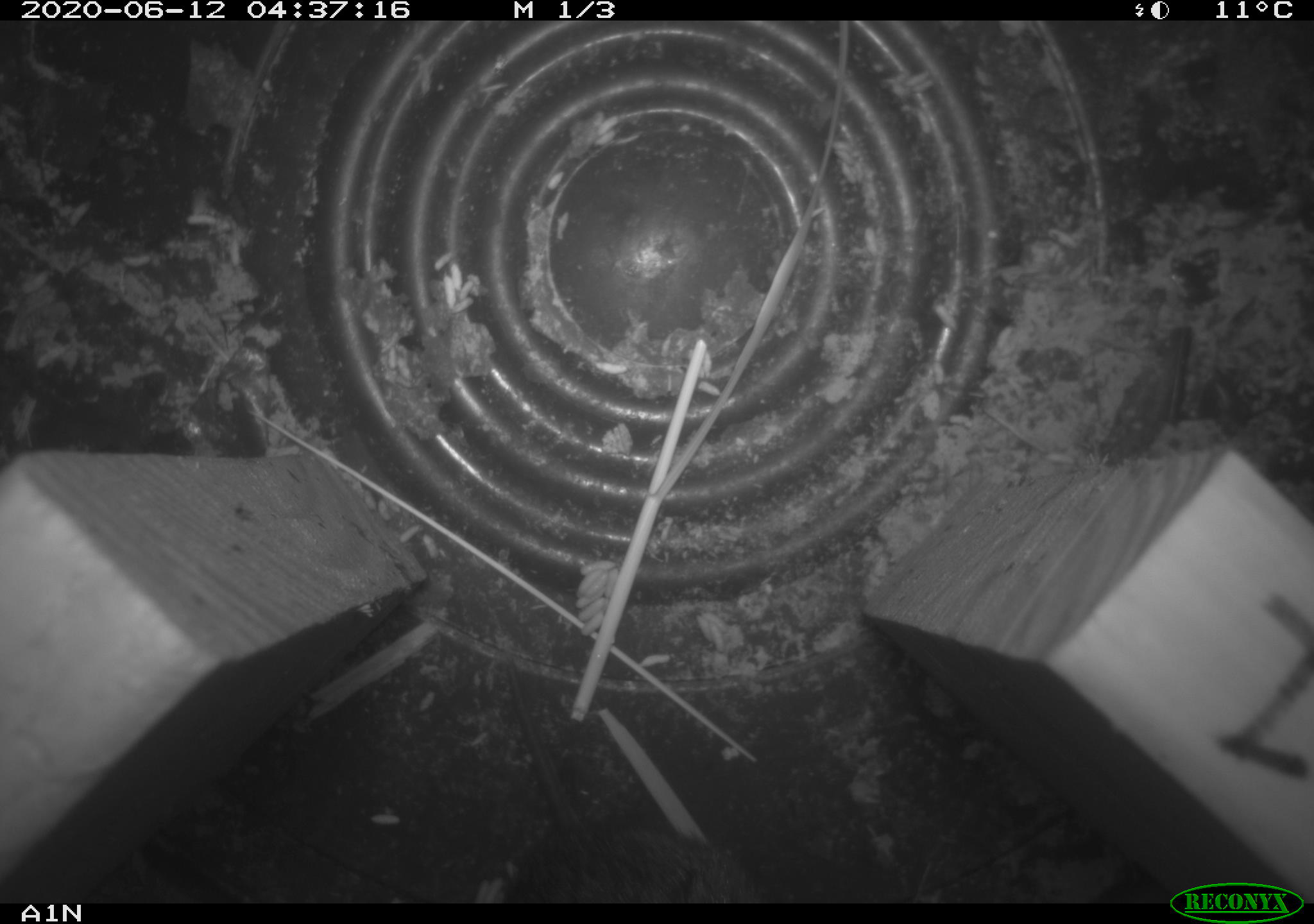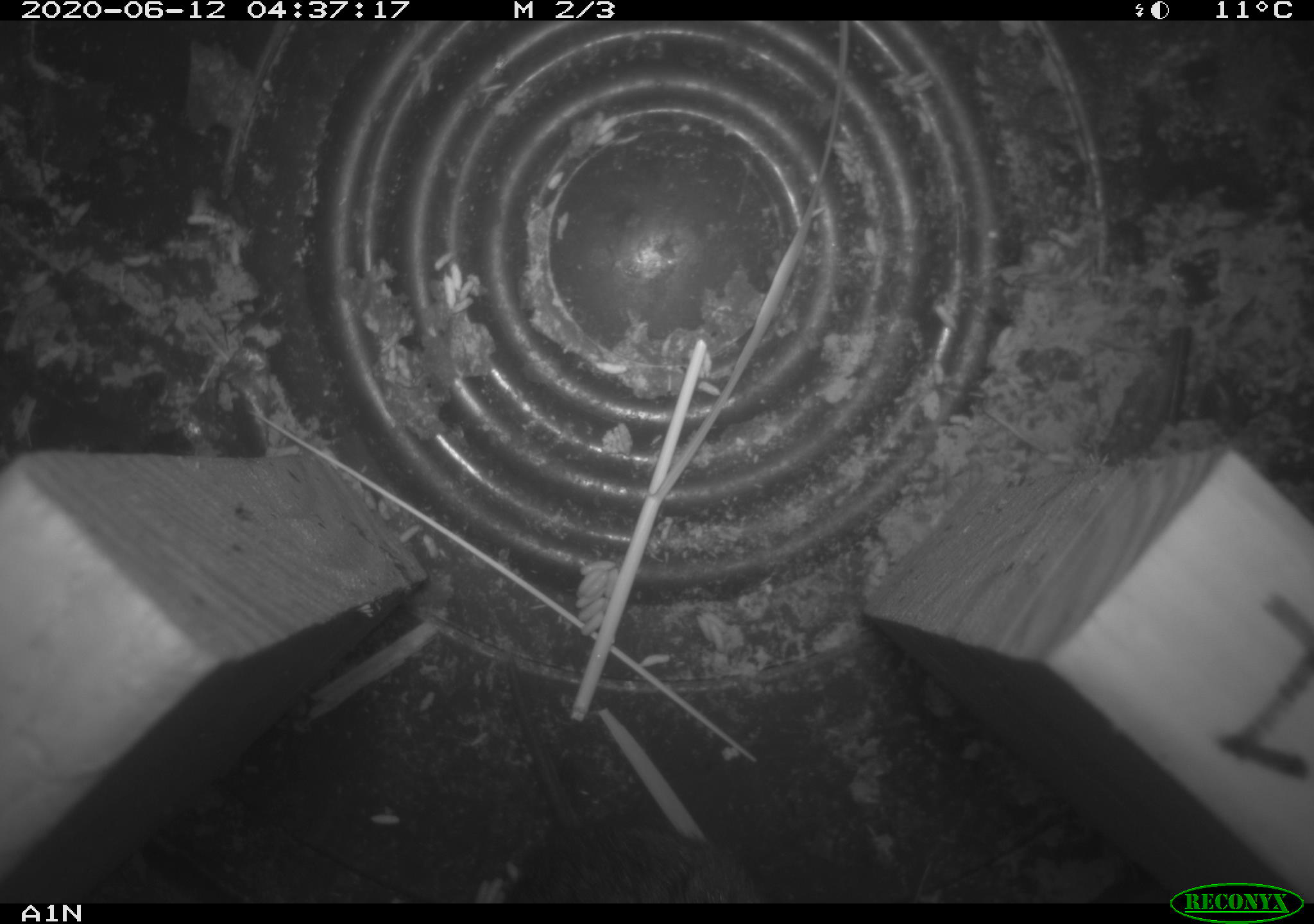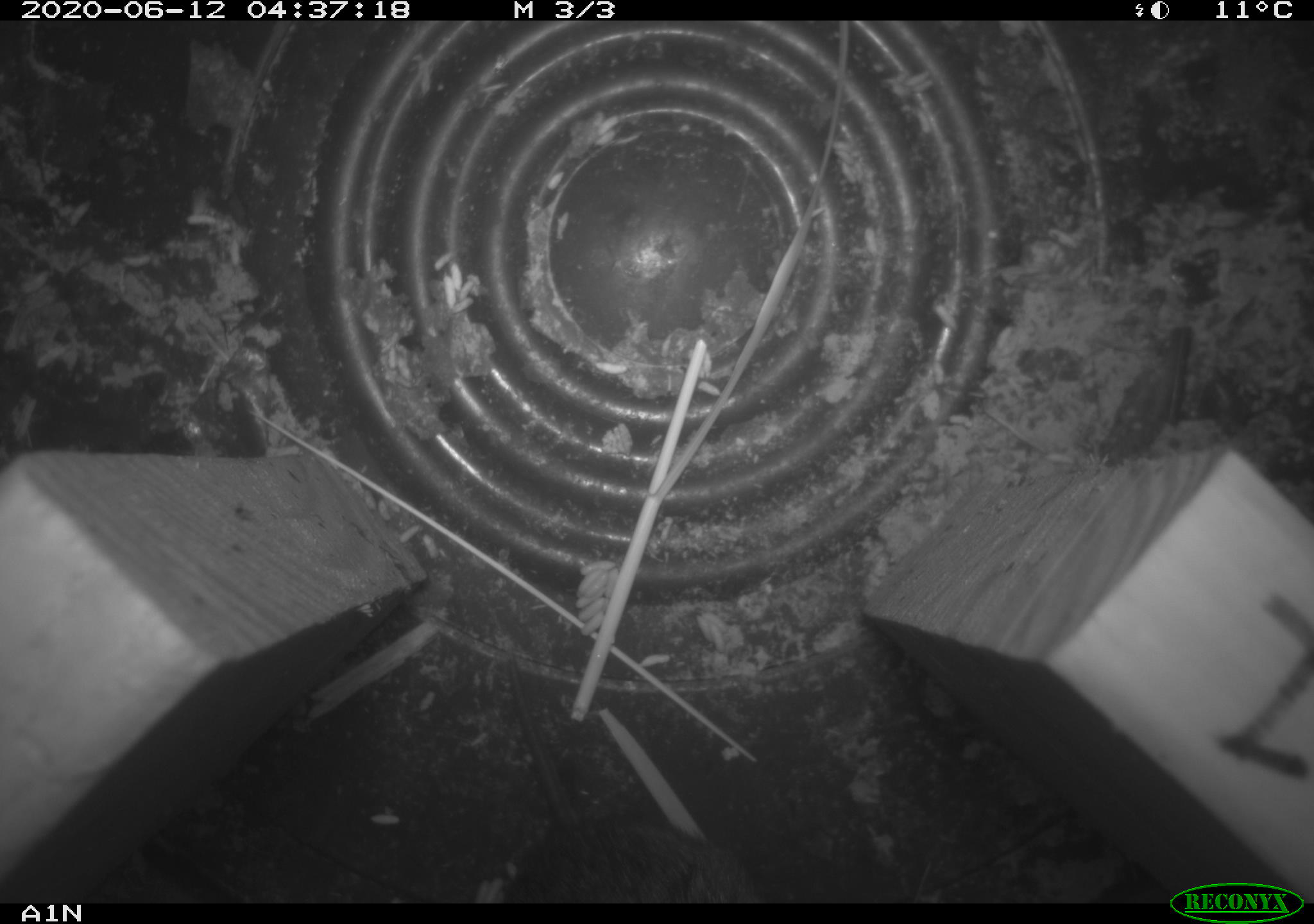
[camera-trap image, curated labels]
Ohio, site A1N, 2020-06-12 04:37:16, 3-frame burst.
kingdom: Animalia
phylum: Chordata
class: Mammalia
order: Rodentia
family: Cricetidae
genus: Microtus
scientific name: Microtus pennsylvanicus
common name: meadow vole